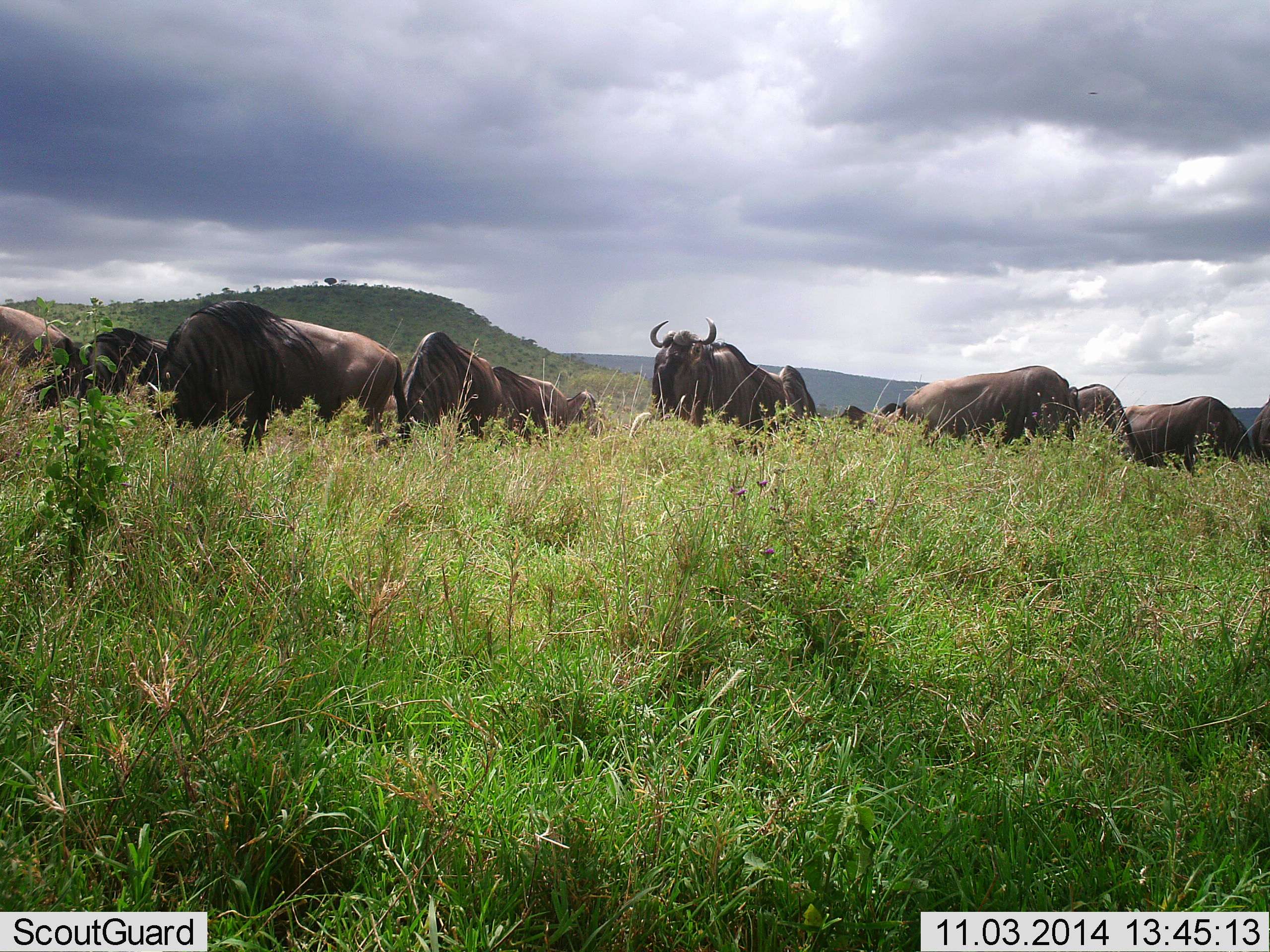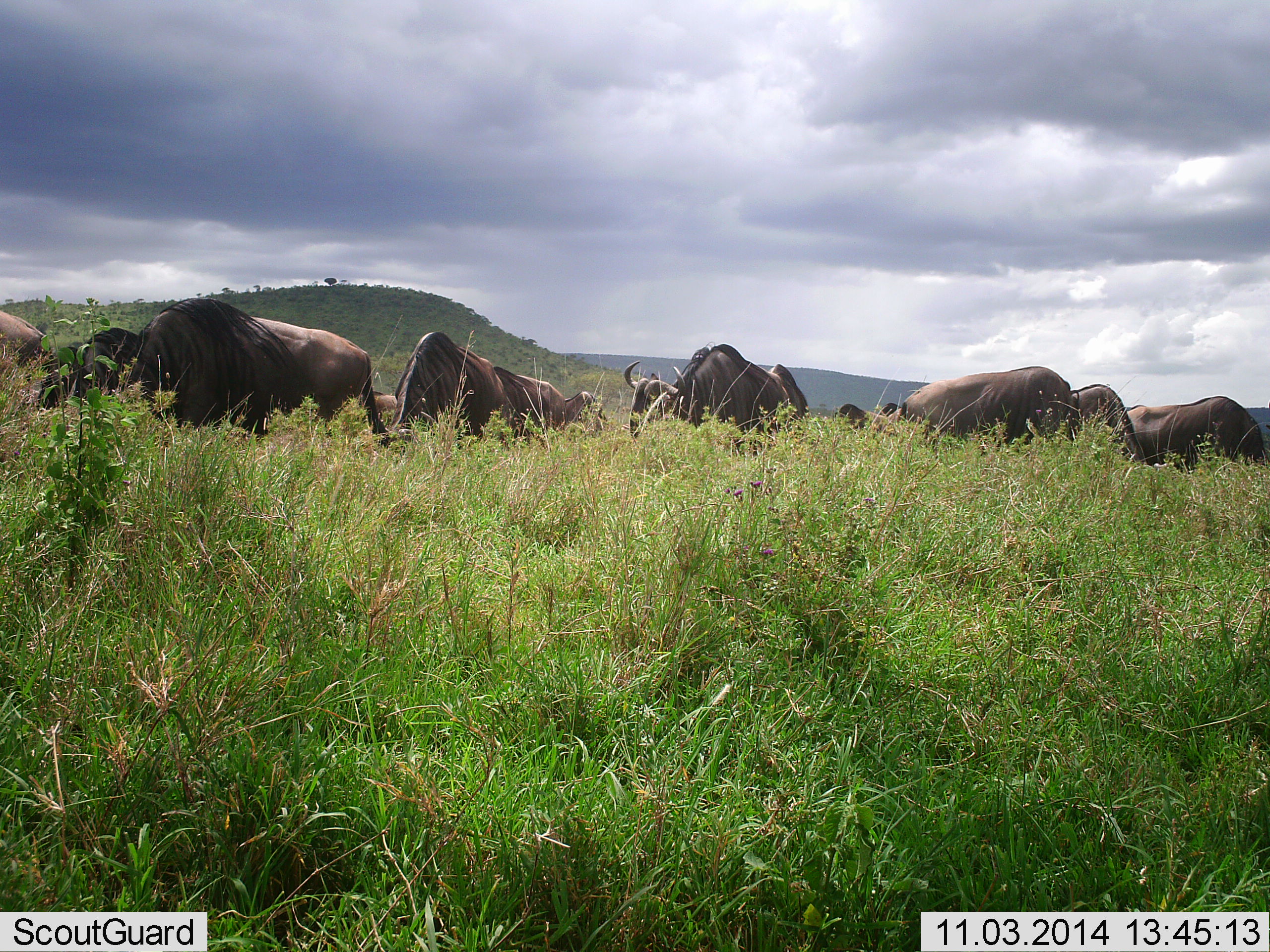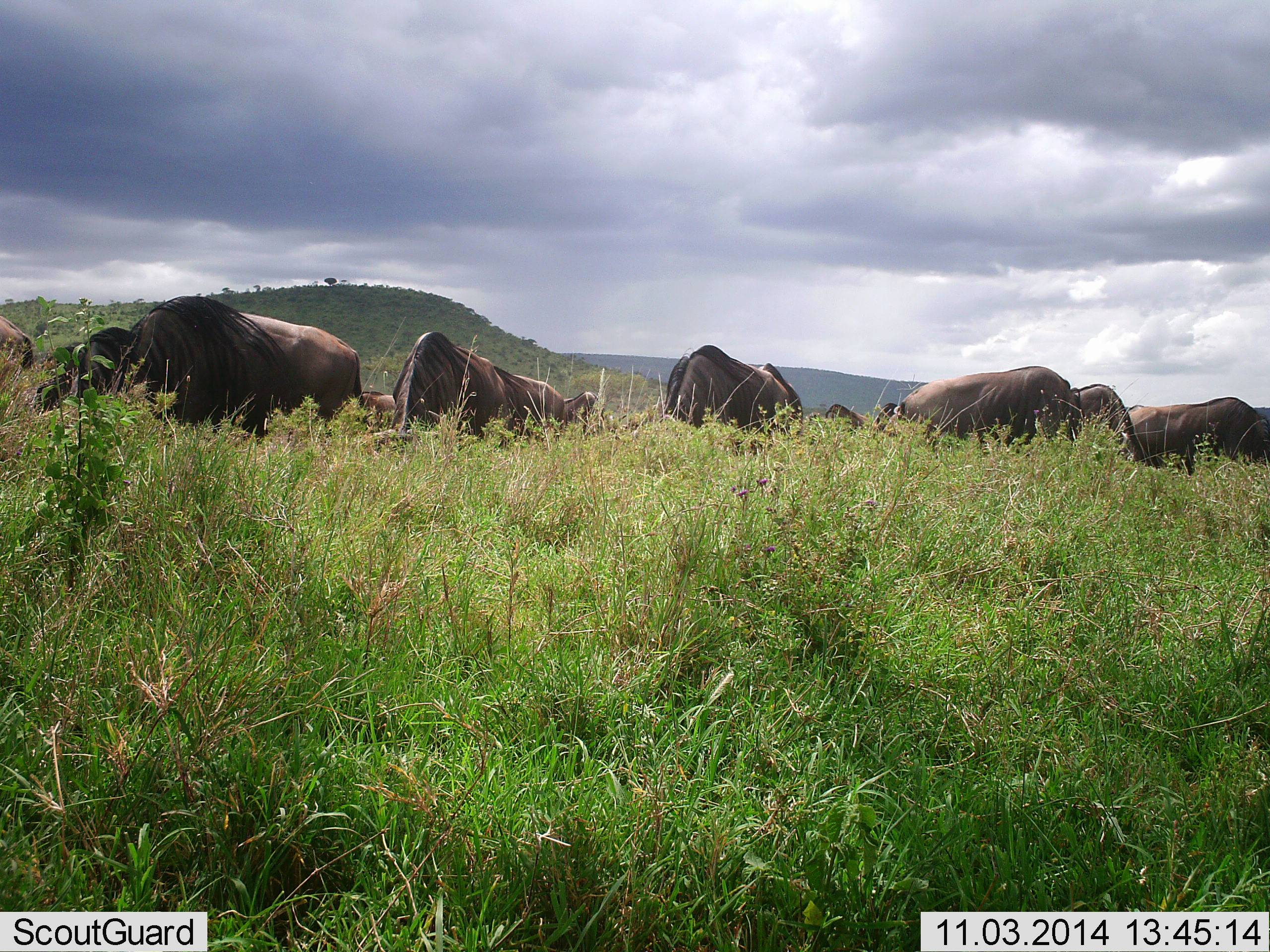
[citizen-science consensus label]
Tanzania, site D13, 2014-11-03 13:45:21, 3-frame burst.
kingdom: Animalia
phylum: Chordata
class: Mammalia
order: Artiodactyla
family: Bovidae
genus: Connochaetes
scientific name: Connochaetes taurinus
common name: blue wildebeest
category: wildebeest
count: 11-50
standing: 40%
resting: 20%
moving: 50%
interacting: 10%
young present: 0%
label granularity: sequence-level